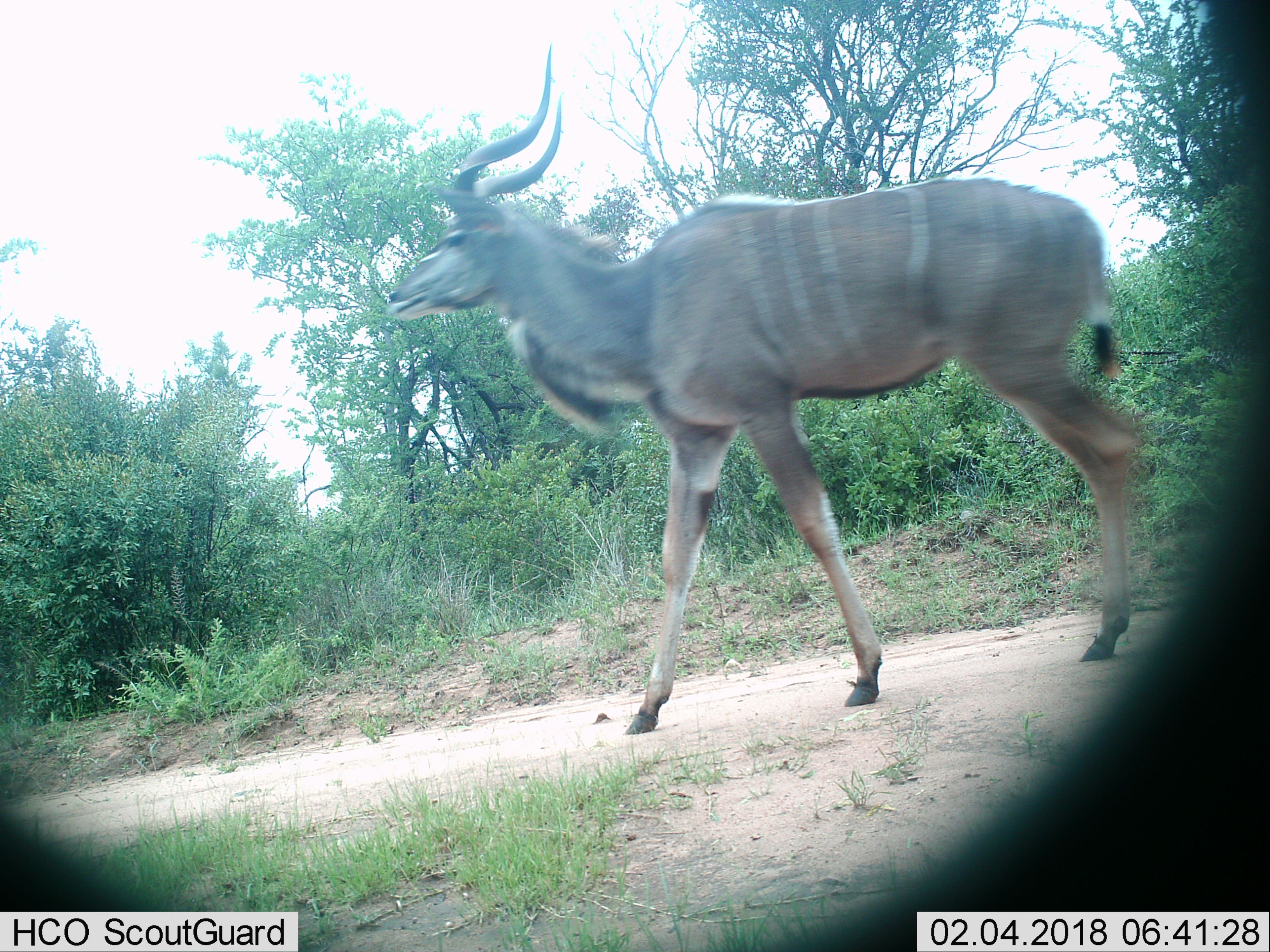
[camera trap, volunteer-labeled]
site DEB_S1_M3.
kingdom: Animalia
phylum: Chordata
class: Mammalia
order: Artiodactyla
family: Bovidae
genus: Tragelaphus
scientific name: Tragelaphus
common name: kudu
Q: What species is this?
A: Kudu (Tragelaphus).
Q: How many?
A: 1.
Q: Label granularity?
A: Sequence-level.